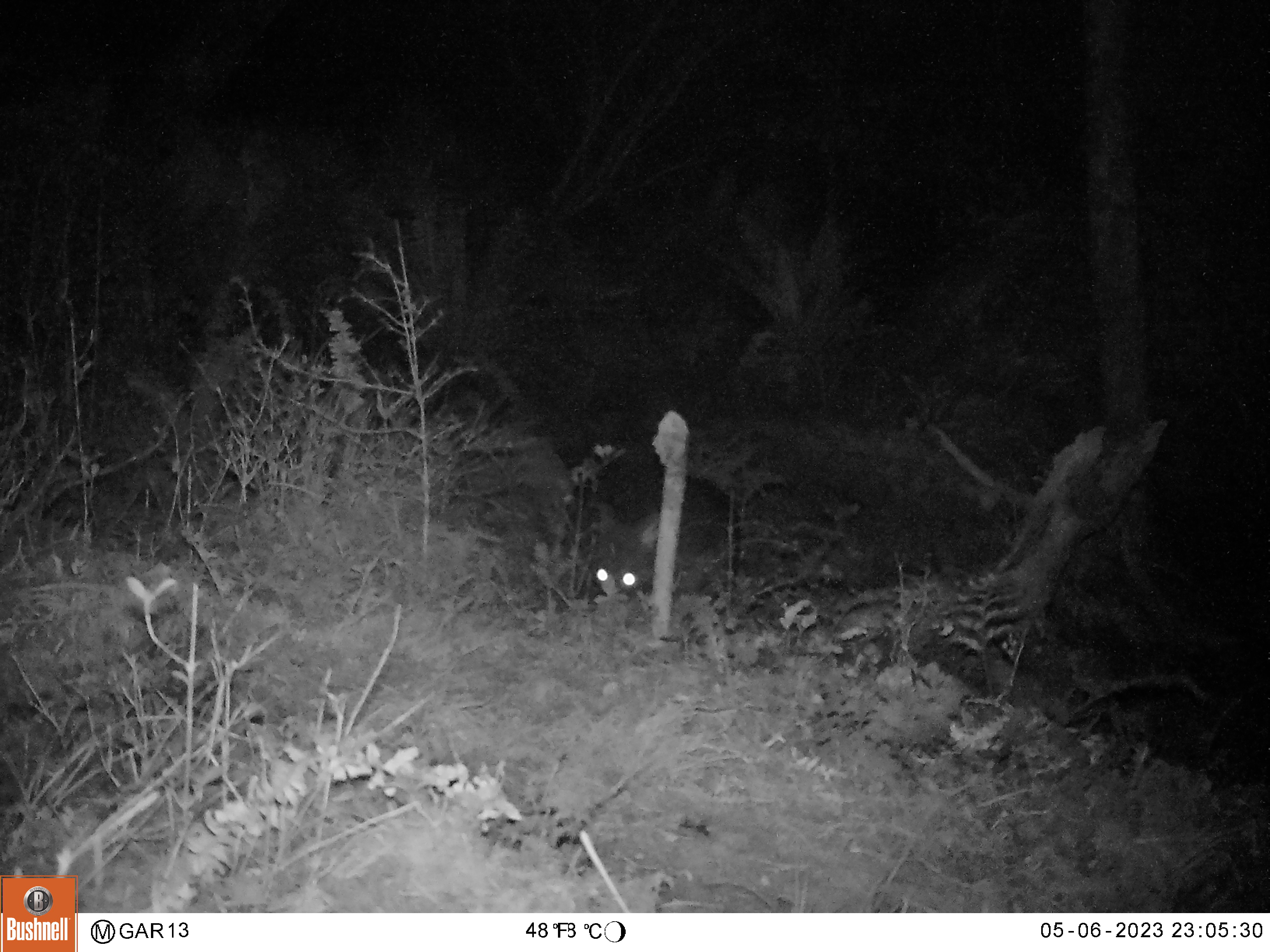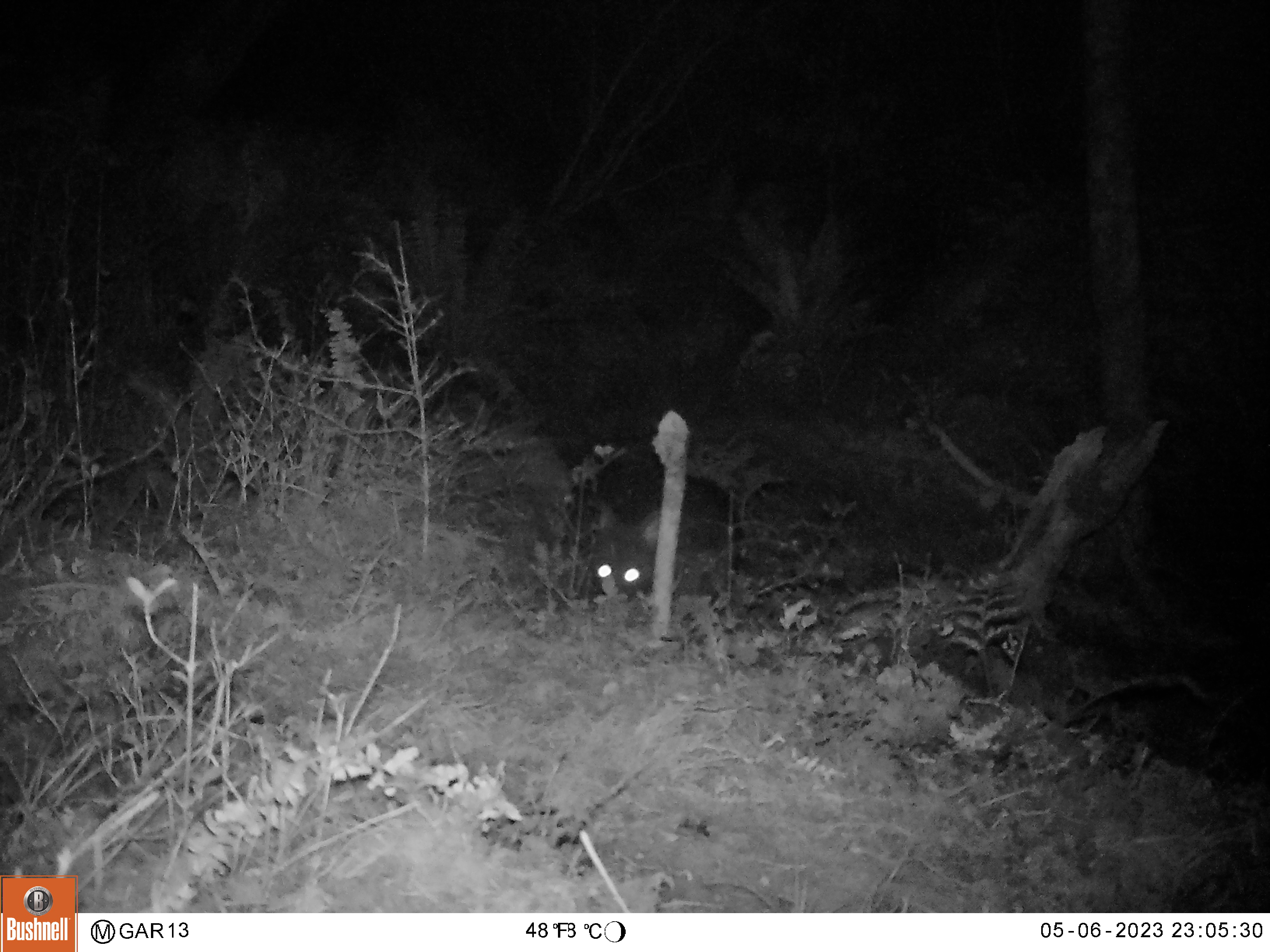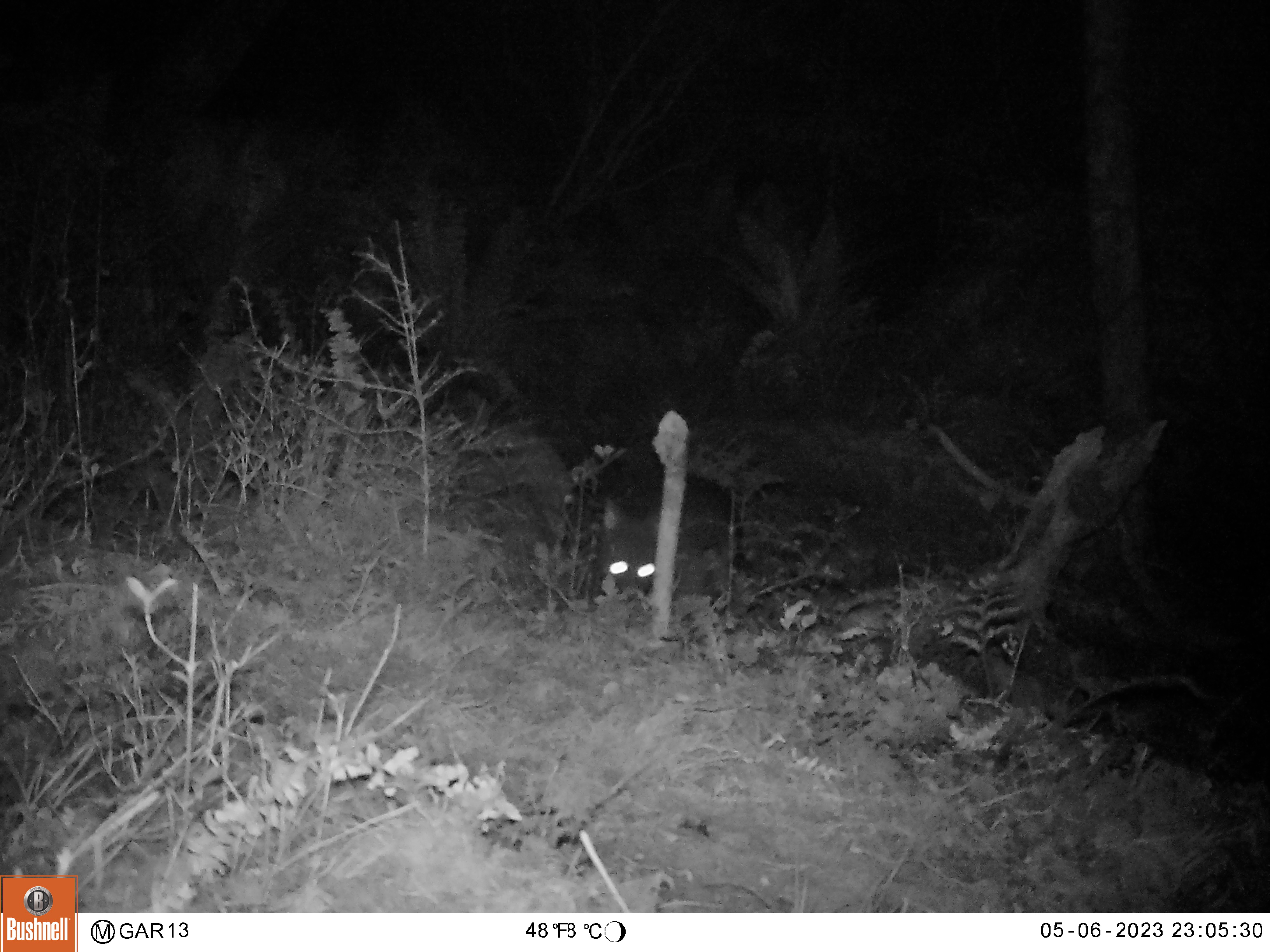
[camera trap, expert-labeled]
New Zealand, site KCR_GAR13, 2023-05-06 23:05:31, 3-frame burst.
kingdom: Animalia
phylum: Chordata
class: Mammalia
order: Diprotodontia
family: Phalangeridae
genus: Trichosurus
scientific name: Trichosurus vulpecula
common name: common brushtail possum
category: possum